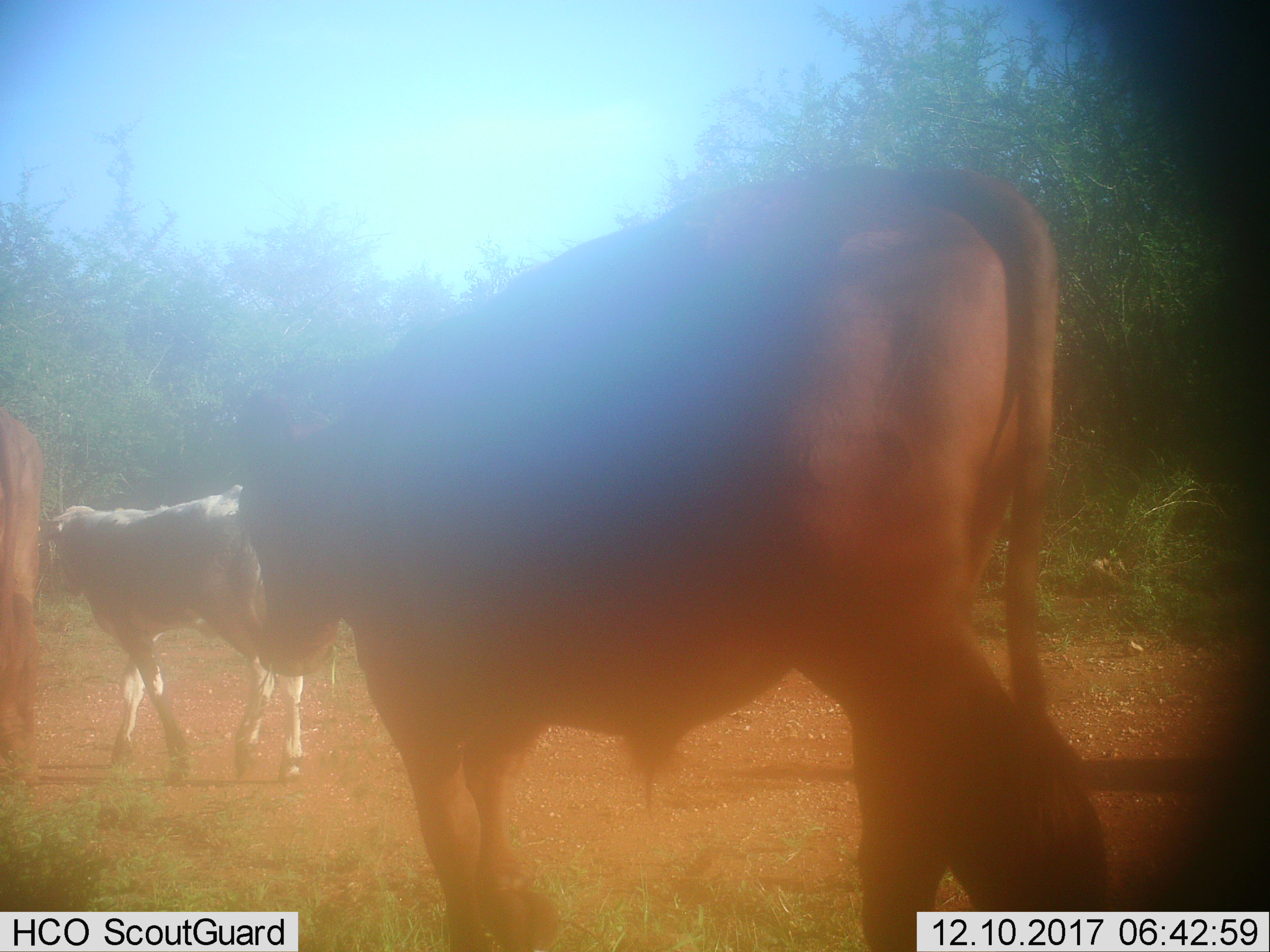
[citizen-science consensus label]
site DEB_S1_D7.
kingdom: Animalia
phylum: Chordata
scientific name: Vertebrata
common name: domestic animal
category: domesticanimal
Domesticanimal (domestic animal) (Vertebrata), count 3. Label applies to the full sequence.